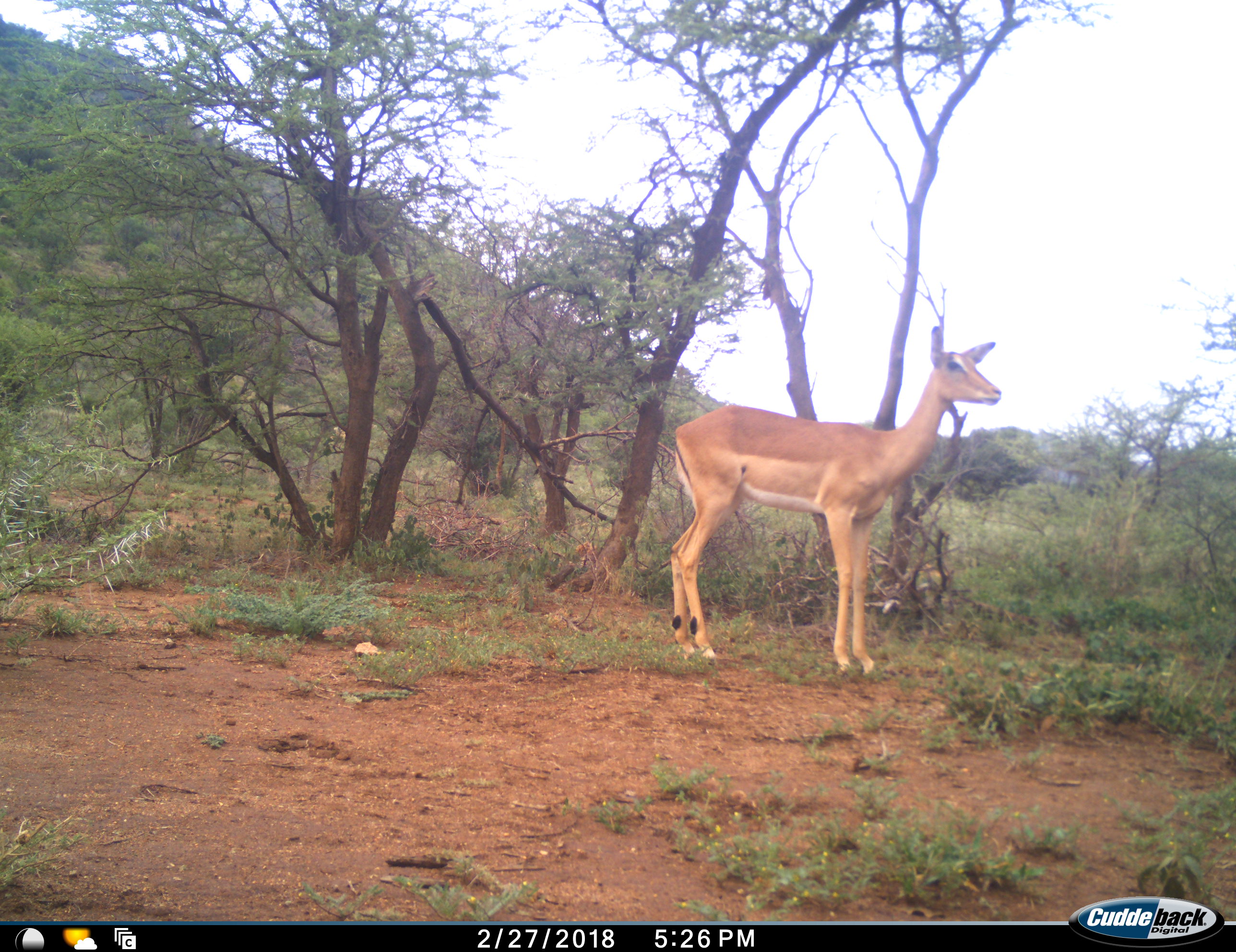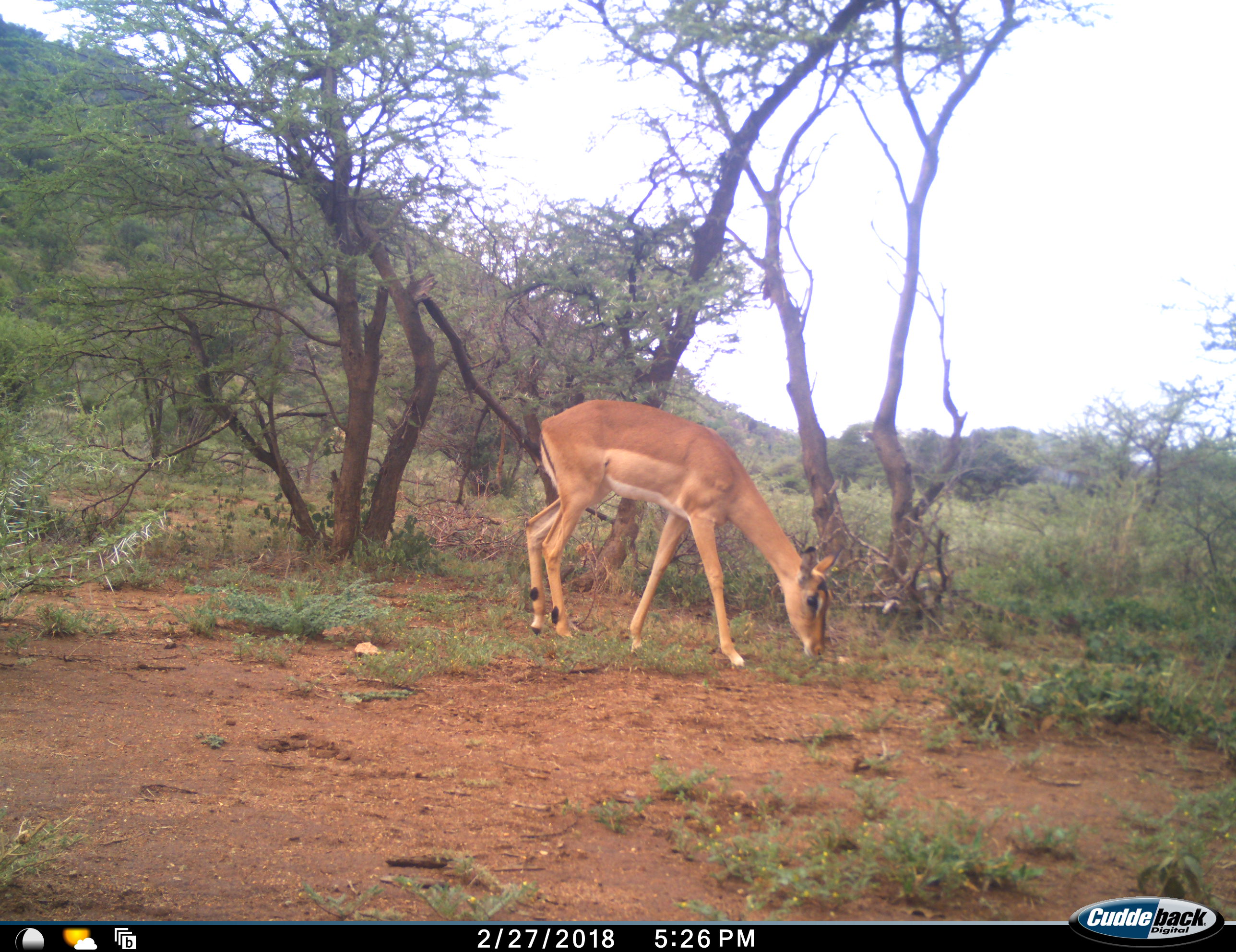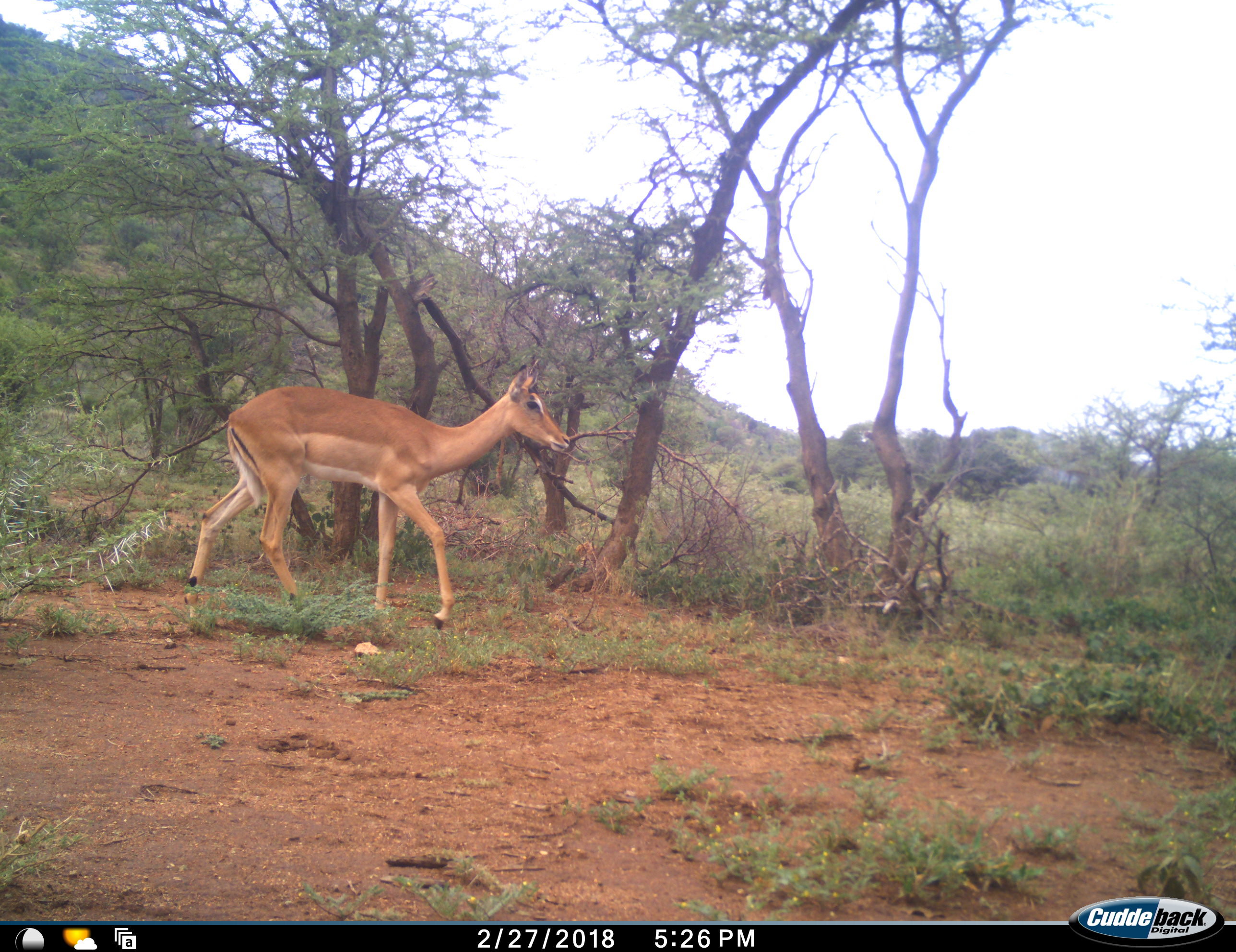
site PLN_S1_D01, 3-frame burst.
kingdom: Animalia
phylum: Chordata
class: Mammalia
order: Artiodactyla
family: Bovidae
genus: Aepyceros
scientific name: Aepyceros melampus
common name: impala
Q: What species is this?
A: Impala (Aepyceros melampus).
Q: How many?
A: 1.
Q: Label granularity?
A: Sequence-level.